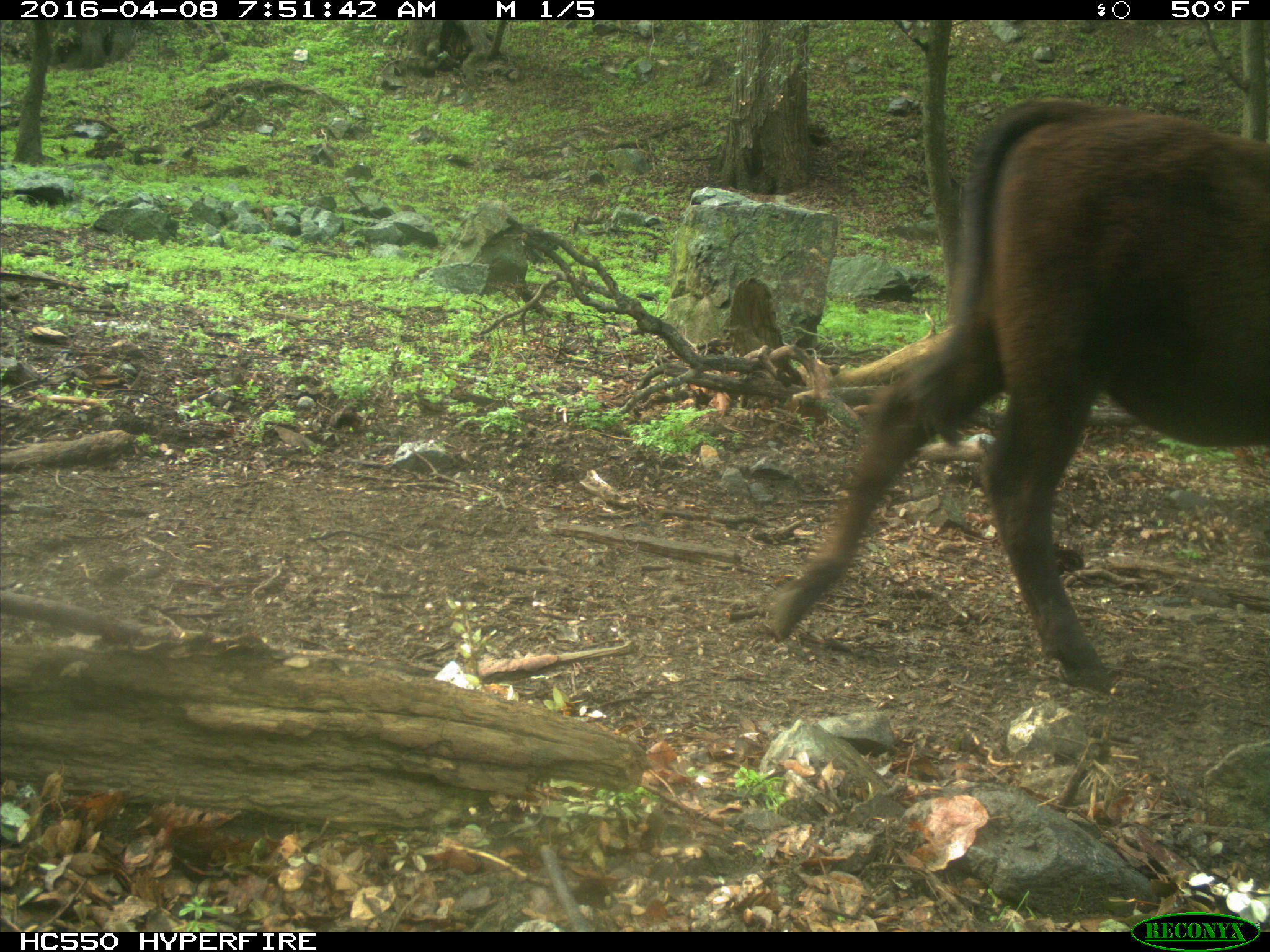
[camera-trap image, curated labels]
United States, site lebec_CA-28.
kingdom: Animalia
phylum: Chordata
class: Mammalia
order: Artiodactyla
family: Bovidae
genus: Bos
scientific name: Bos taurus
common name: domestic cow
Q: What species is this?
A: Bos taurus (domestic cow).